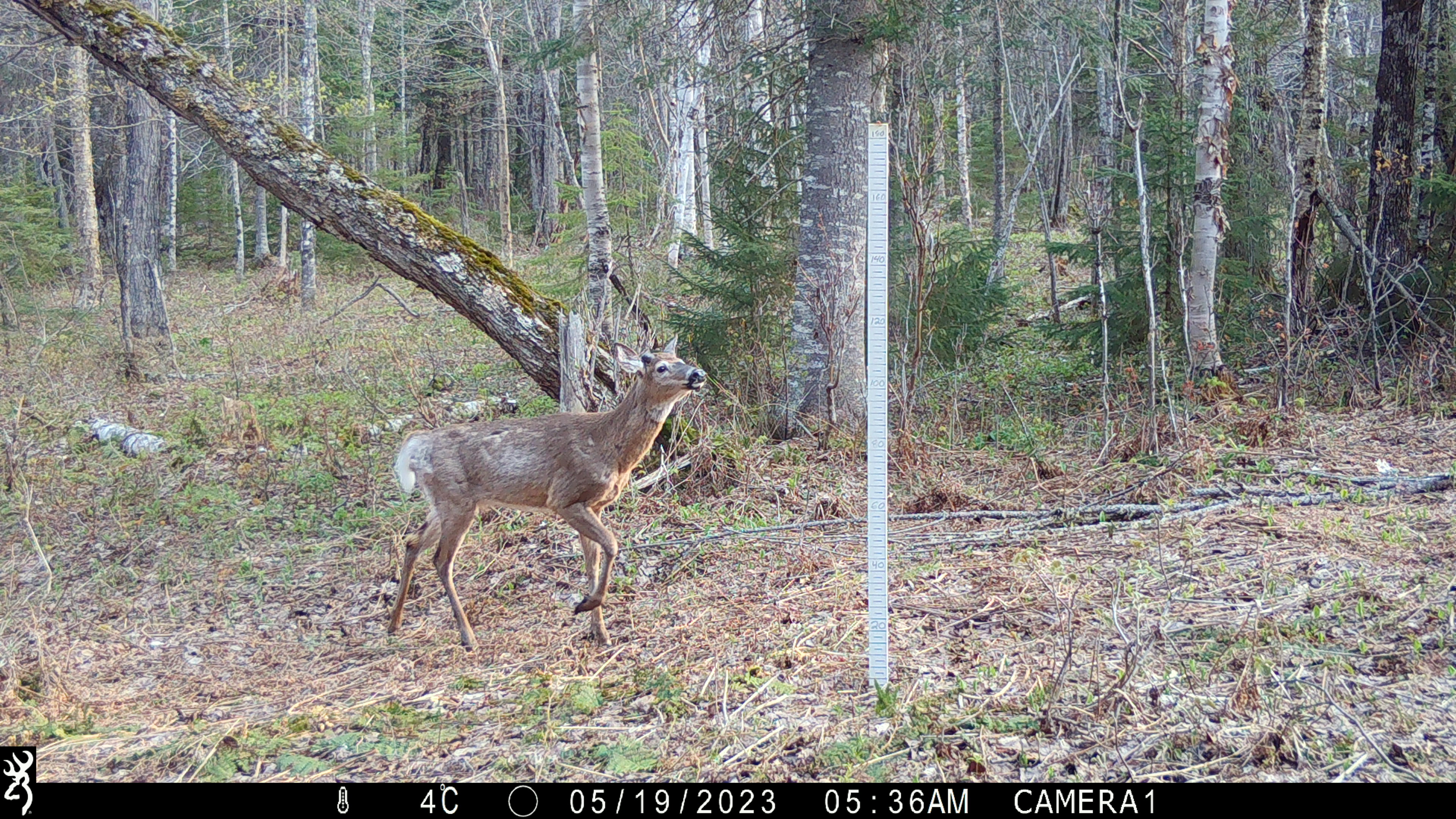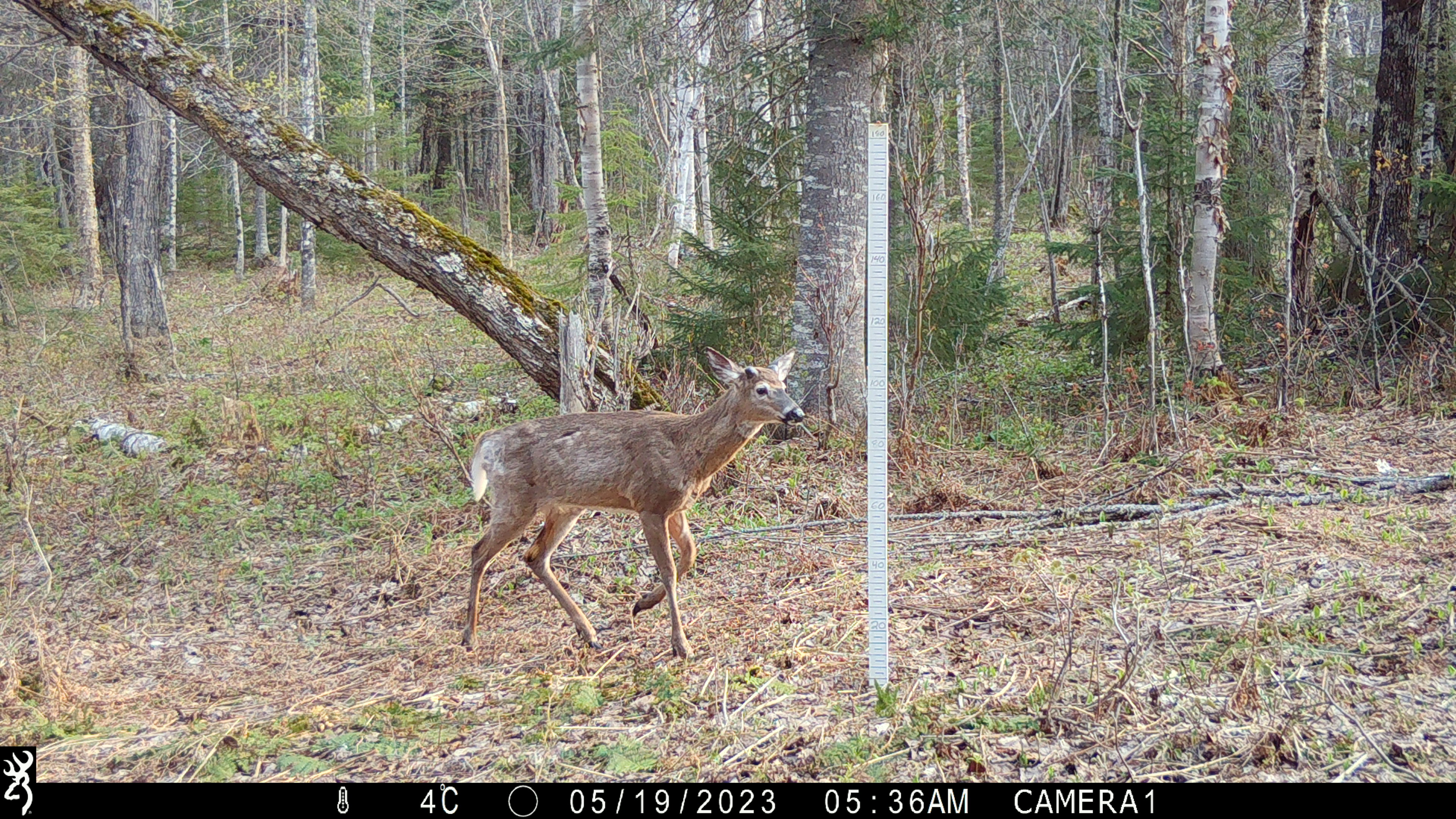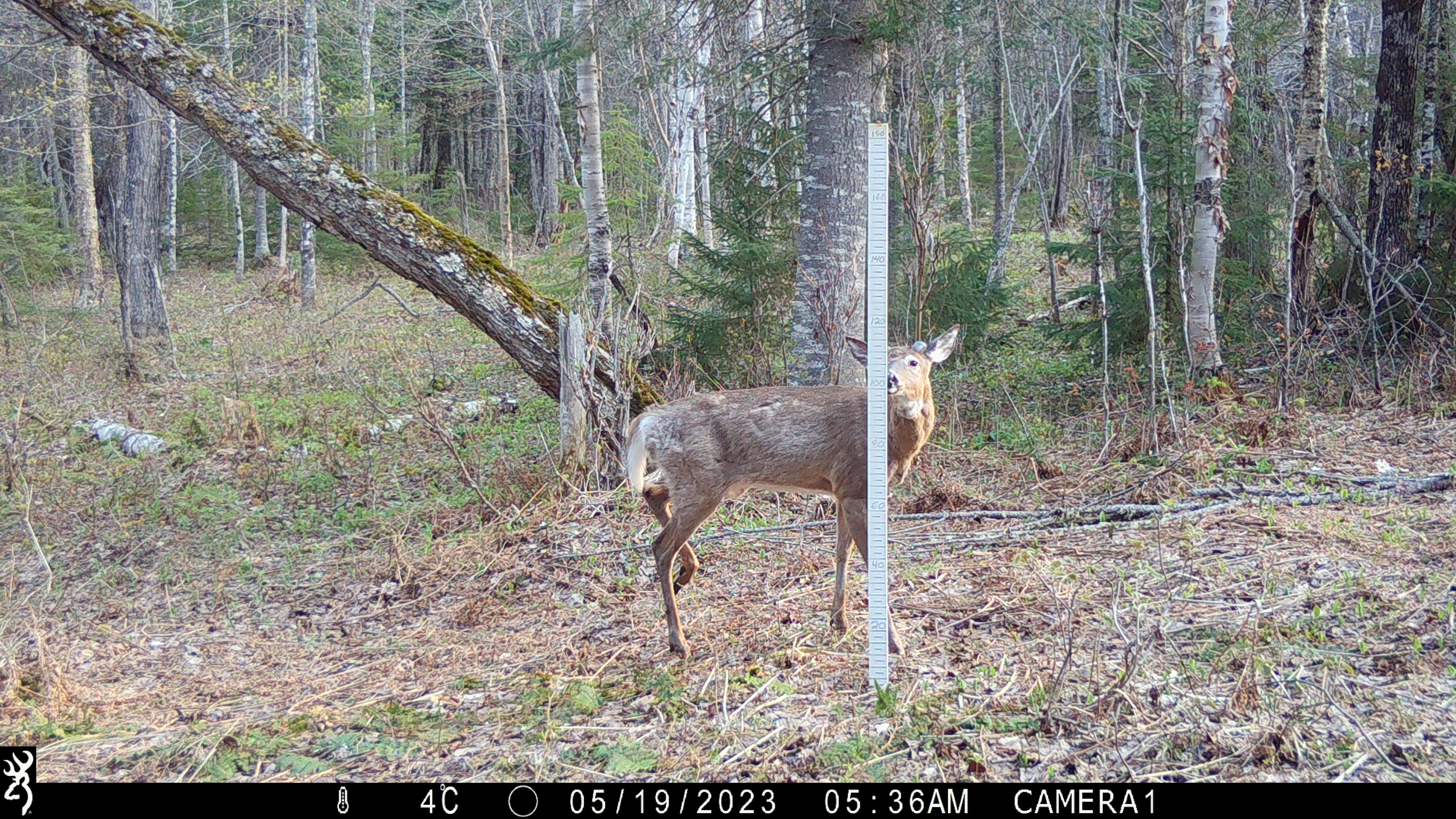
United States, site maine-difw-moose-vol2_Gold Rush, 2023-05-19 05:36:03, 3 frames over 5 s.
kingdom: Animalia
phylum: Chordata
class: Mammalia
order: Artiodactyla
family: Cervidae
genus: Odocoileus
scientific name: Odocoileus virginianus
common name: white-tailed deer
White-tailed deer (Odocoileus virginianus).